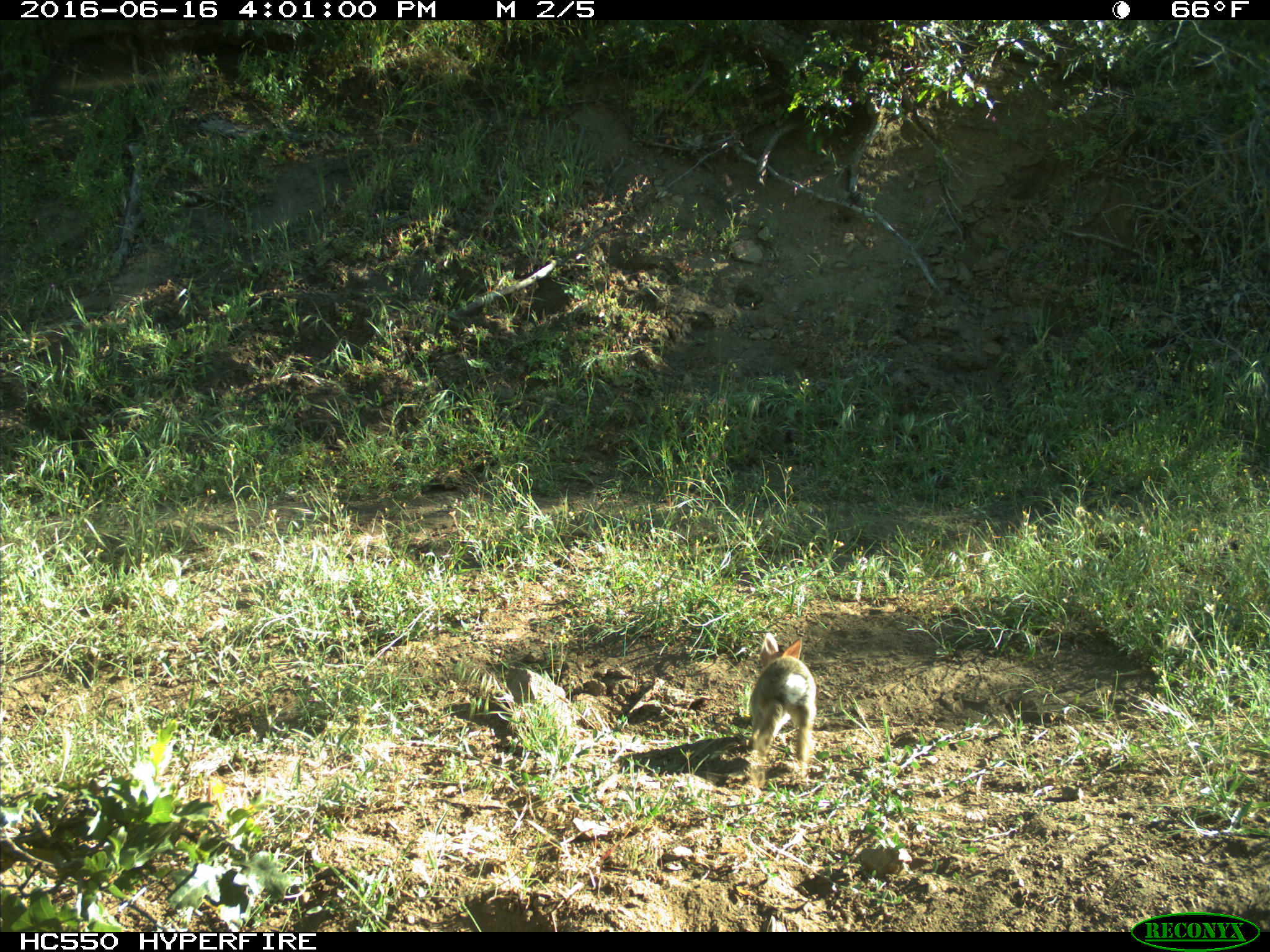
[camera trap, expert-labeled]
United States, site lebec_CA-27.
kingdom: Animalia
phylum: Chordata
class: Mammalia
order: Lagomorpha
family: Leporidae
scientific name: Leporidae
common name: rabbits and hares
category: unidentified rabbit